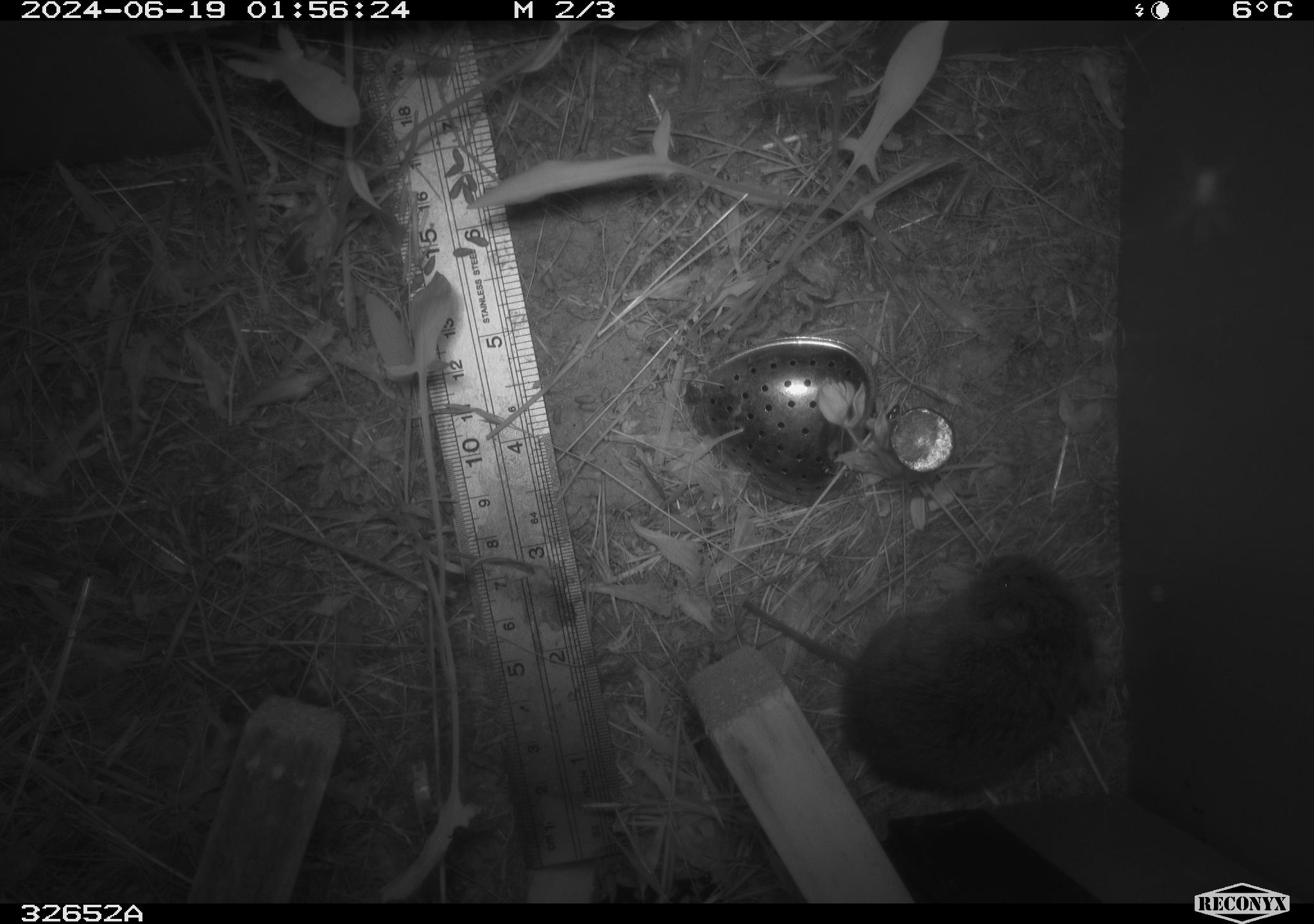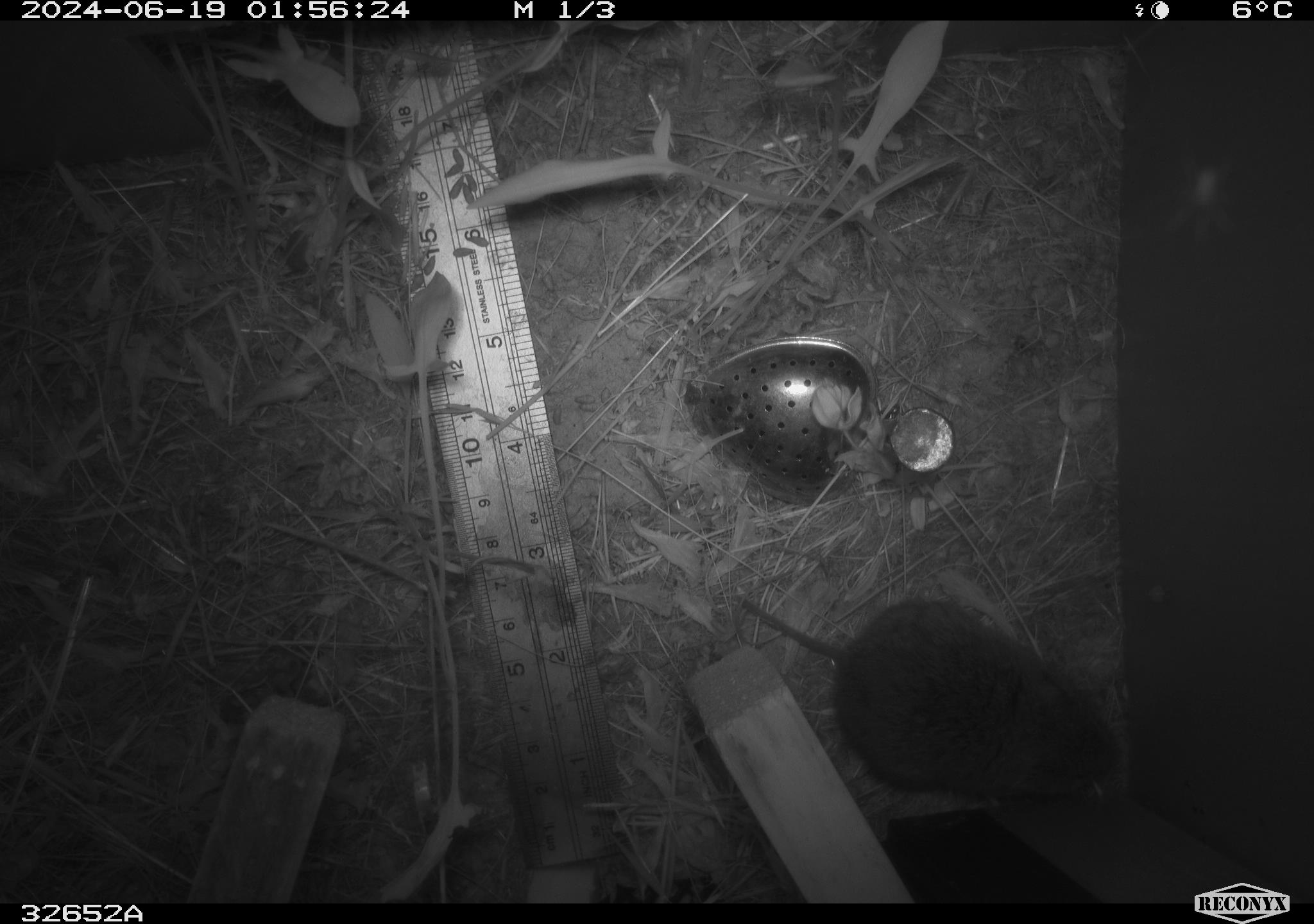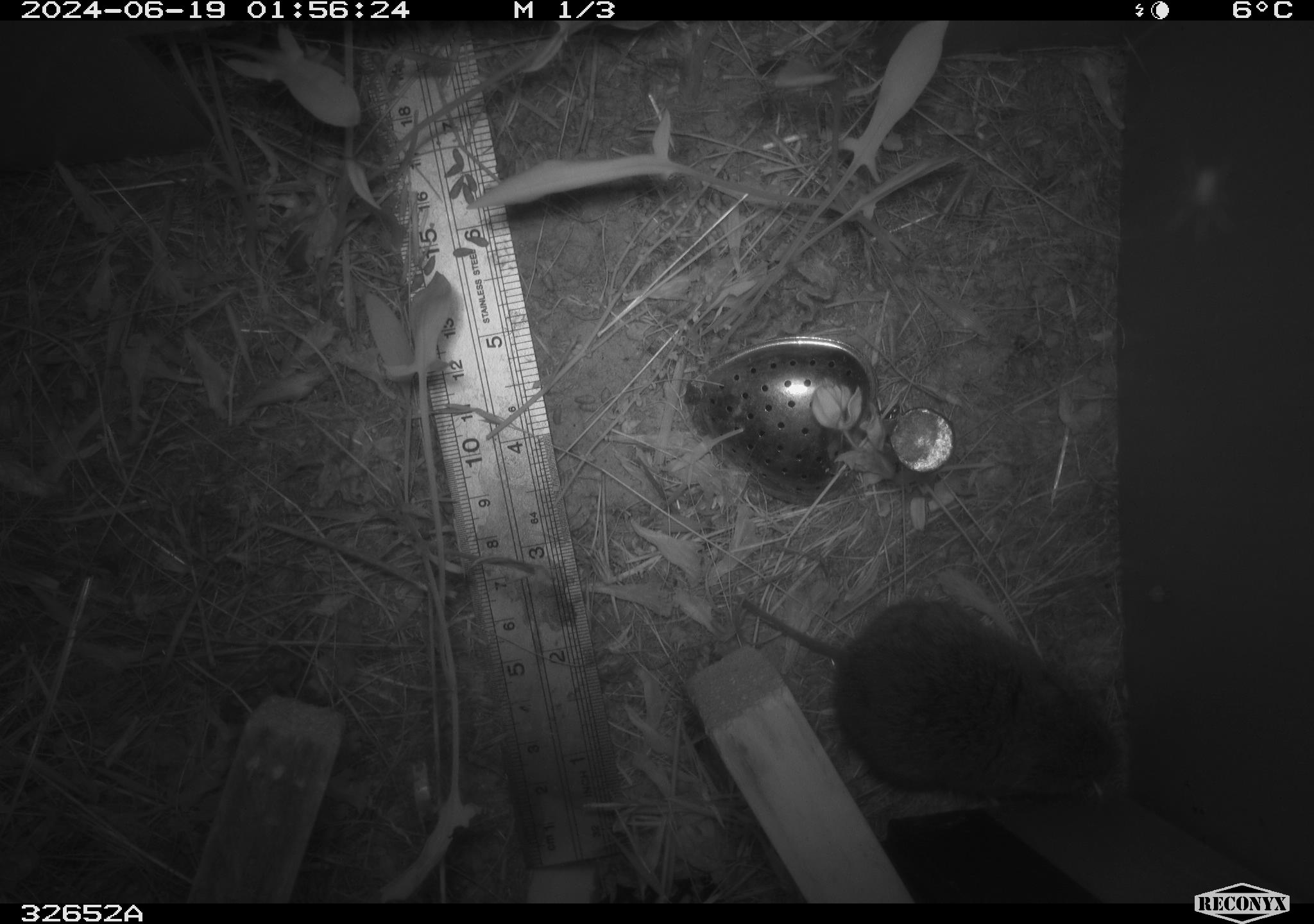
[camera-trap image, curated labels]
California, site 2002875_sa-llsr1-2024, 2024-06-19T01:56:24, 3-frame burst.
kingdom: Animalia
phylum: Chordata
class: Mammalia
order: Rodentia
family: Cricetidae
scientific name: Arvicolinae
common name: voles, lemmings, and muskrats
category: arvicolinae subfamily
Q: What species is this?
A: Arvicolinae subfamily (voles, lemmings, and muskrats) (Arvicolinae).